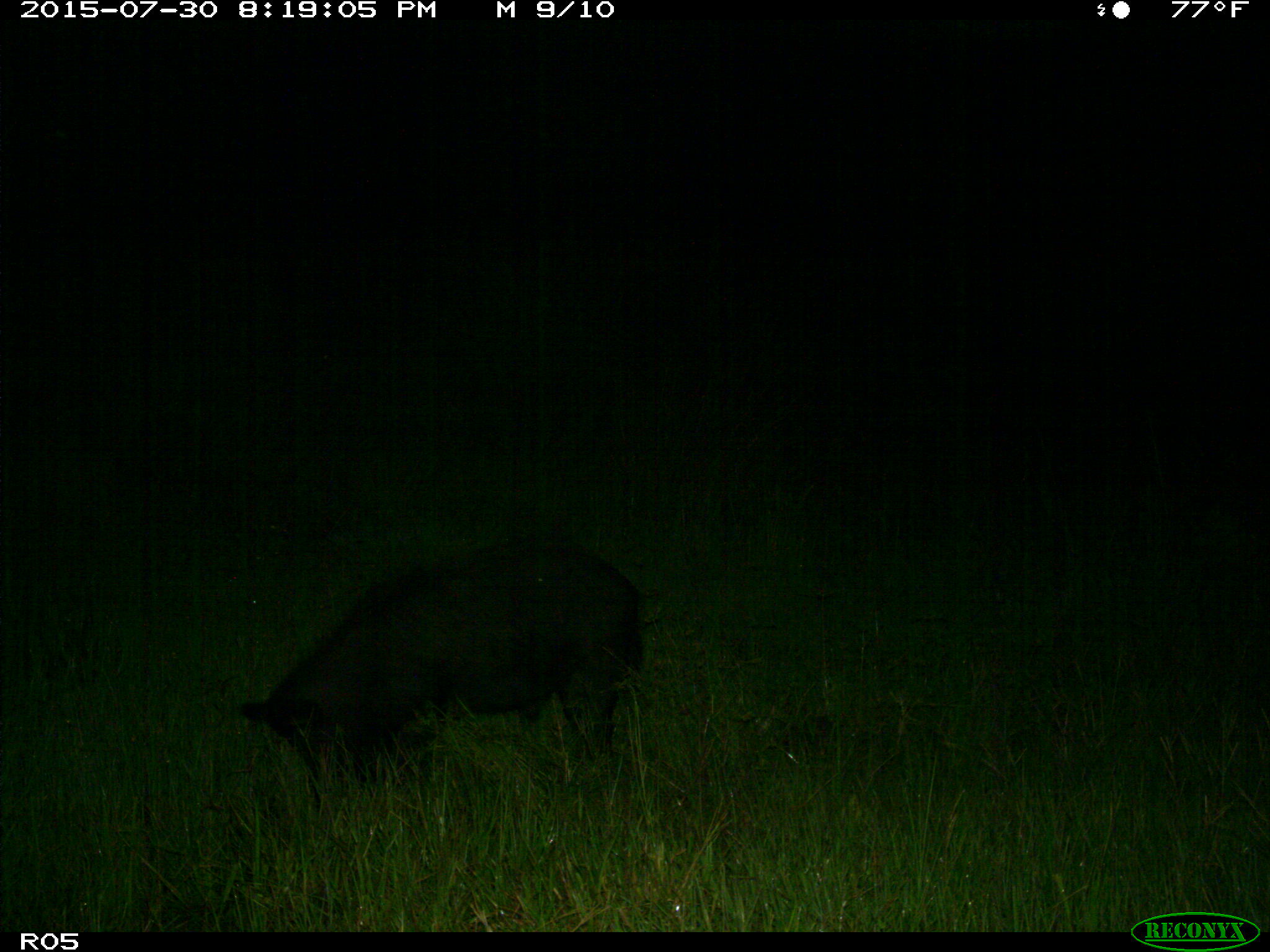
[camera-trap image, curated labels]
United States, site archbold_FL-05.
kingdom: Animalia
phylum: Chordata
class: Mammalia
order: Artiodactyla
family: Suidae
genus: Sus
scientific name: Sus scrofa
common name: wild boar